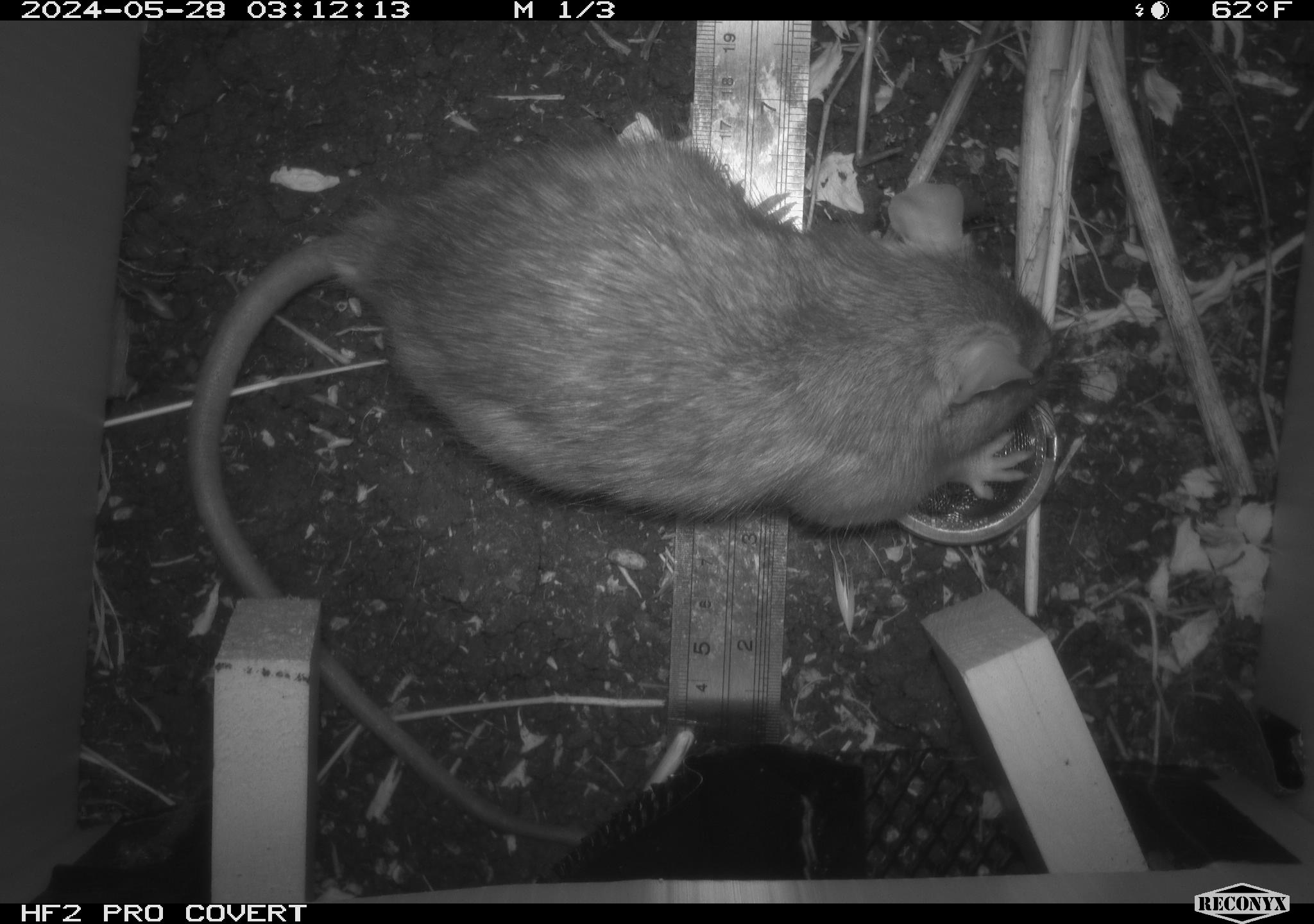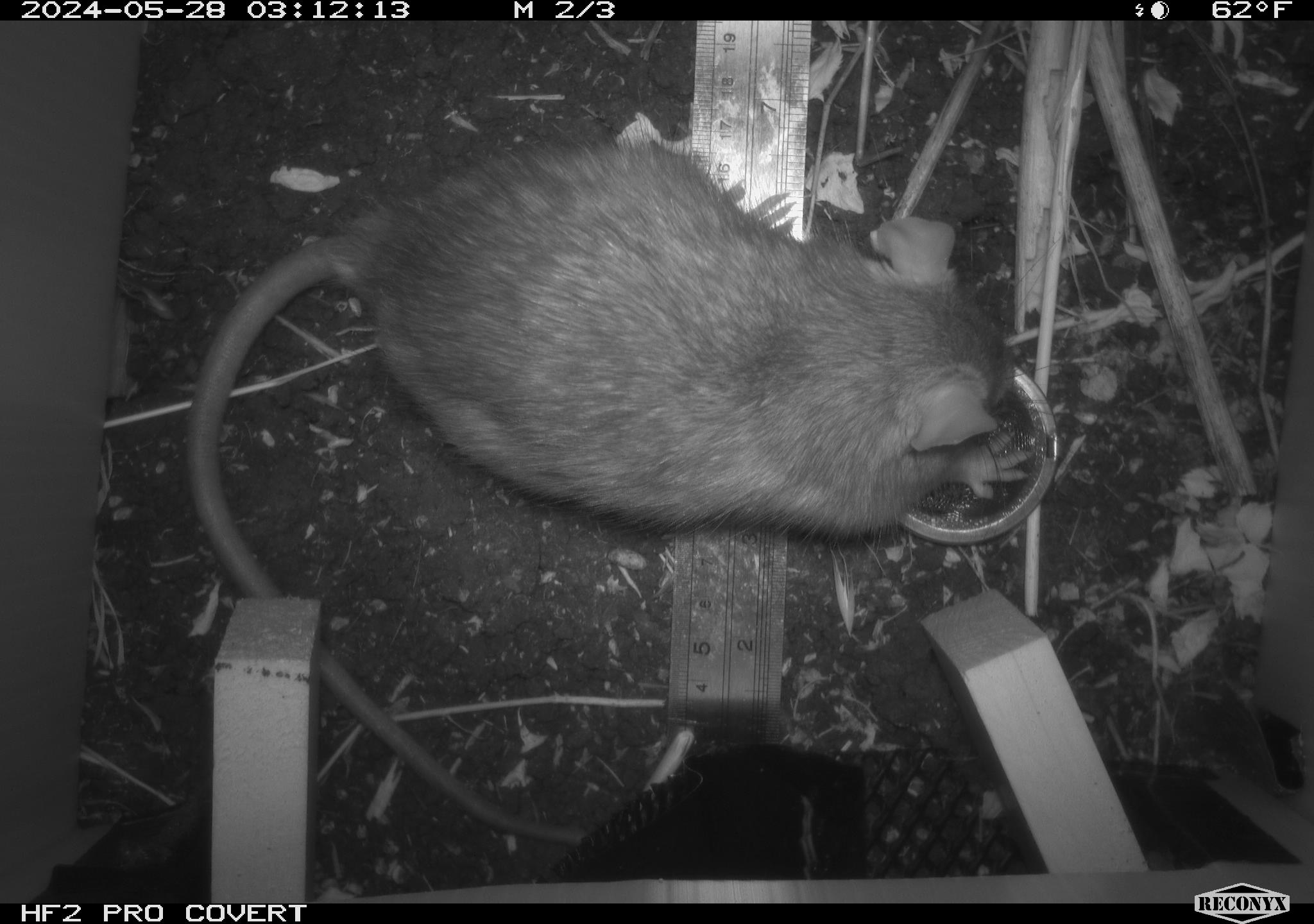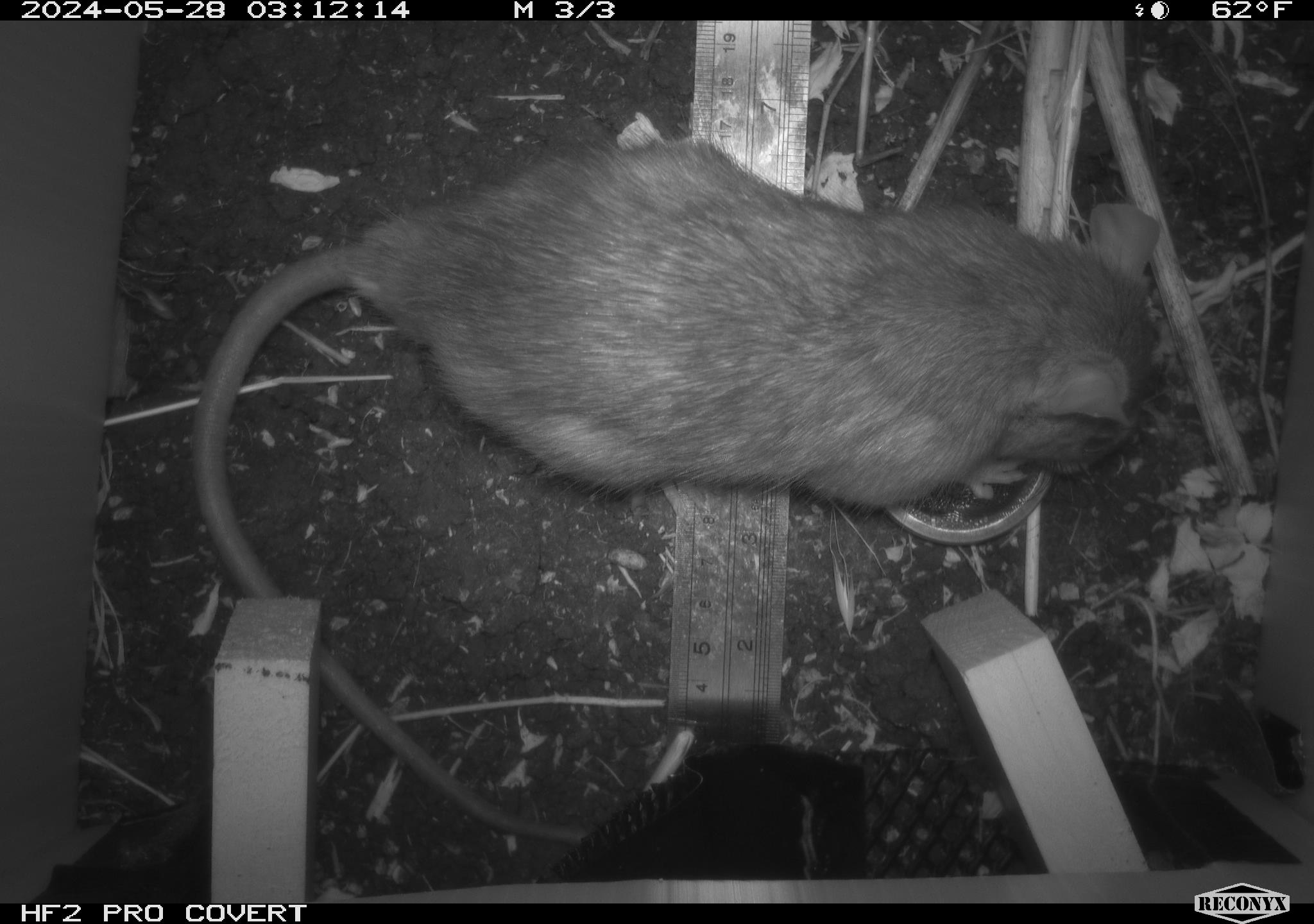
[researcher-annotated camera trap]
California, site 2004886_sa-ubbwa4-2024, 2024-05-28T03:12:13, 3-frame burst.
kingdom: Animalia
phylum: Chordata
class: Mammalia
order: Rodentia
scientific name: Rodentia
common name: woodrat or rat or mouse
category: woodrat or rat or mouse species